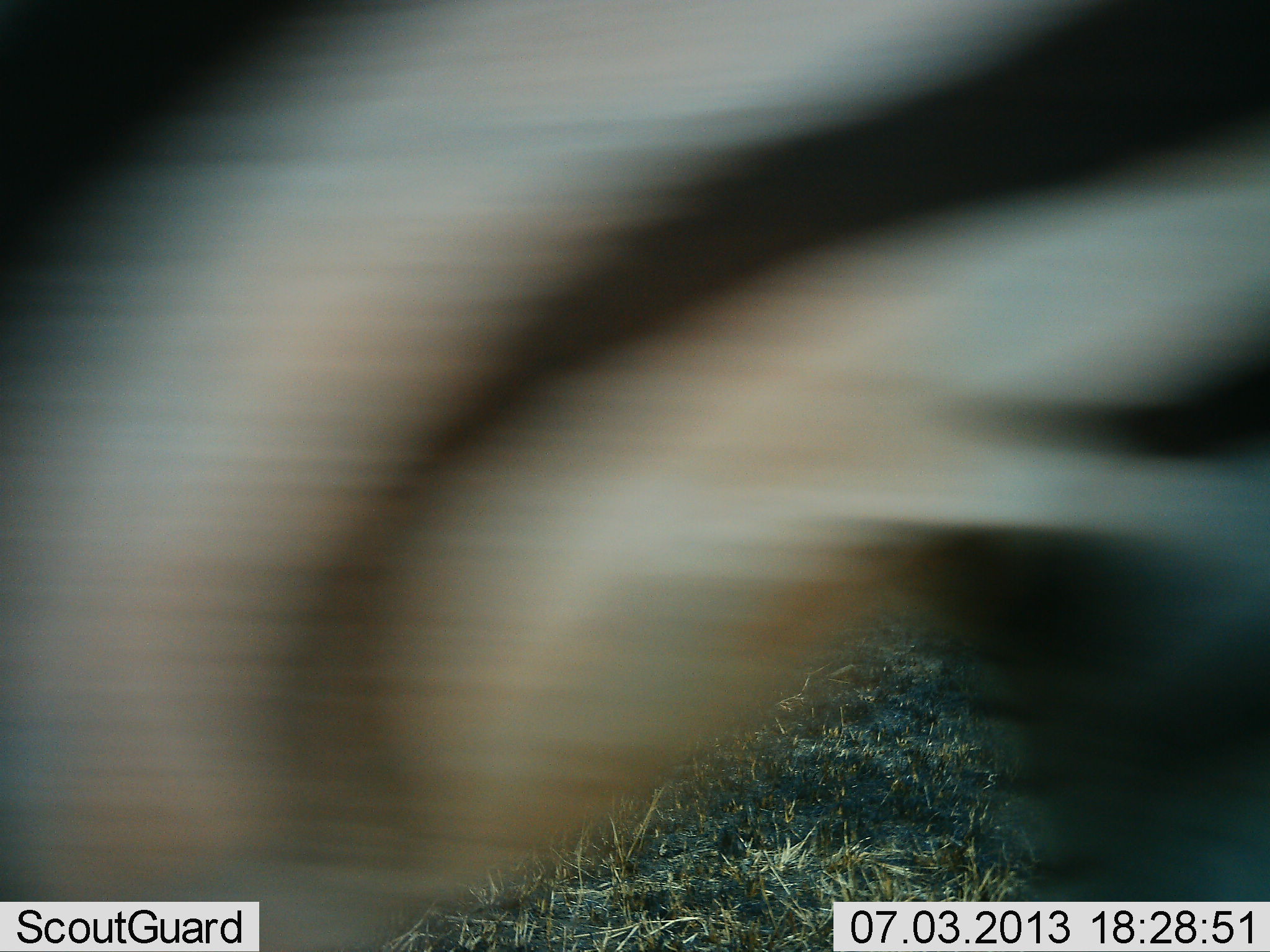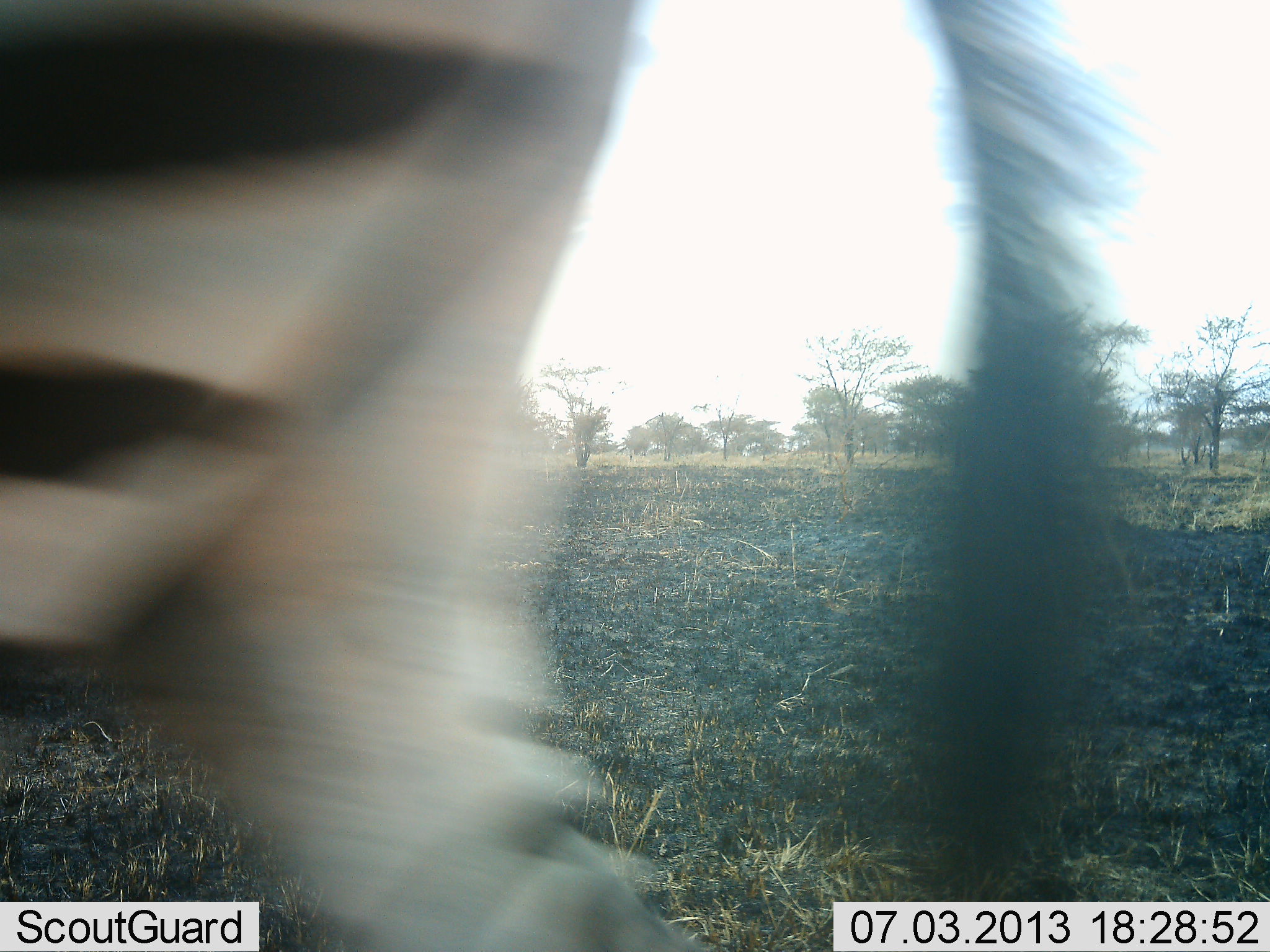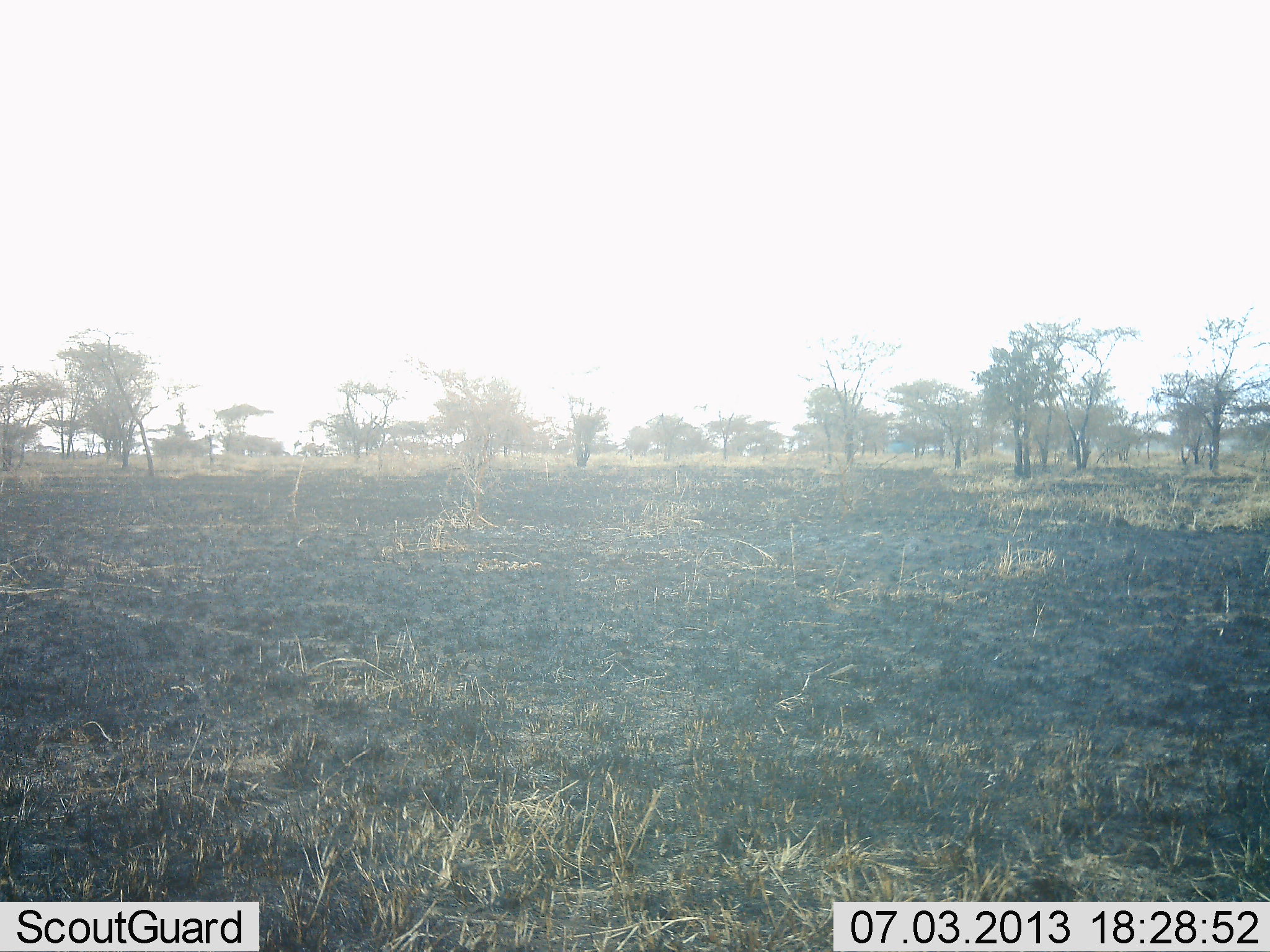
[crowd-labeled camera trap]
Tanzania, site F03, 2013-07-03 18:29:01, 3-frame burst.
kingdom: Animalia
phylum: Chordata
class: Mammalia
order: Perissodactyla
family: Equidae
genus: Equus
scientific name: Equus quagga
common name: plains zebra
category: zebra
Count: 1.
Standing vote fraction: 10%.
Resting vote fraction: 0%.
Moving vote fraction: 100%.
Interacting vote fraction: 0%.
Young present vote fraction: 0%.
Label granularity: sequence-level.